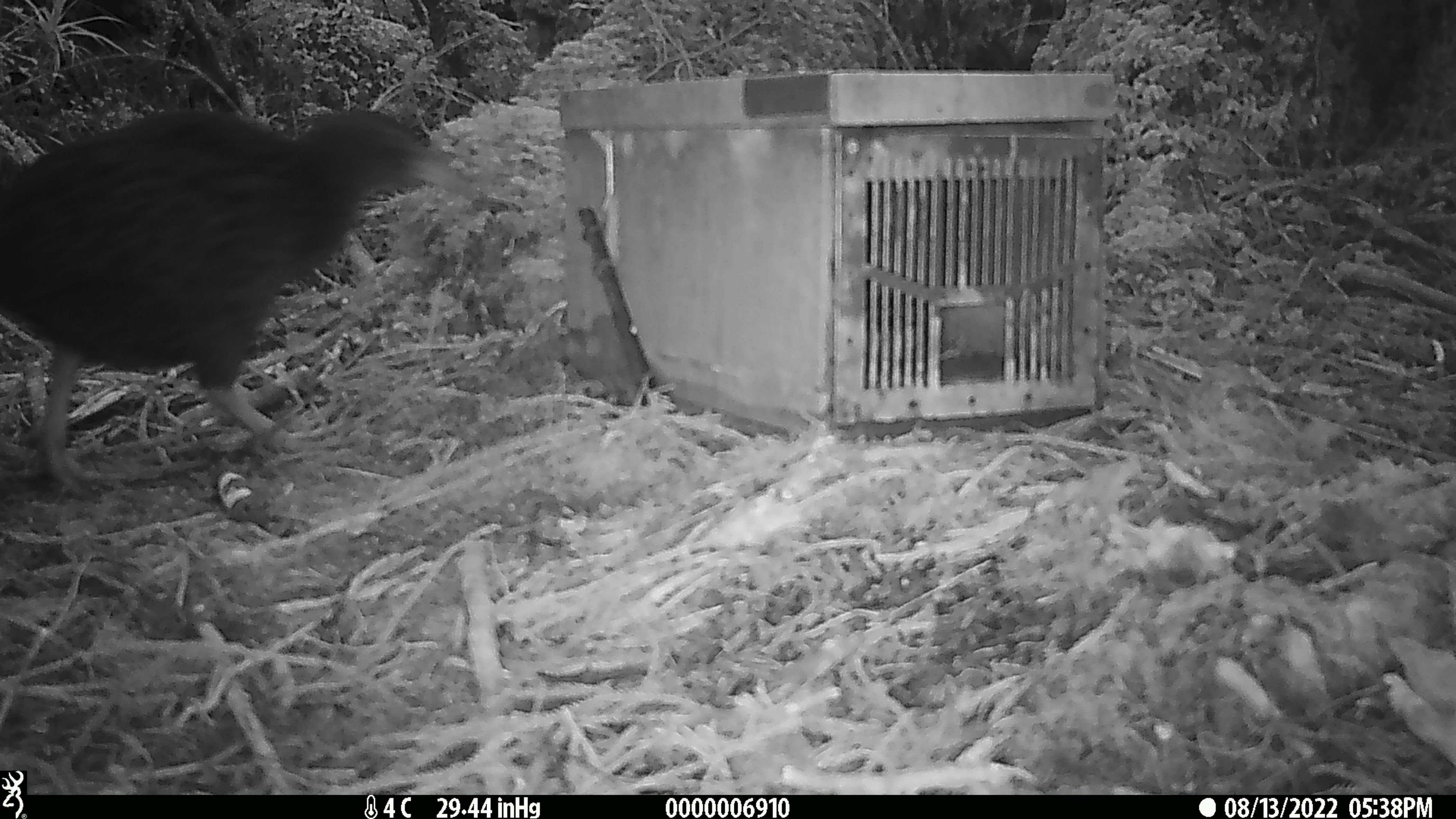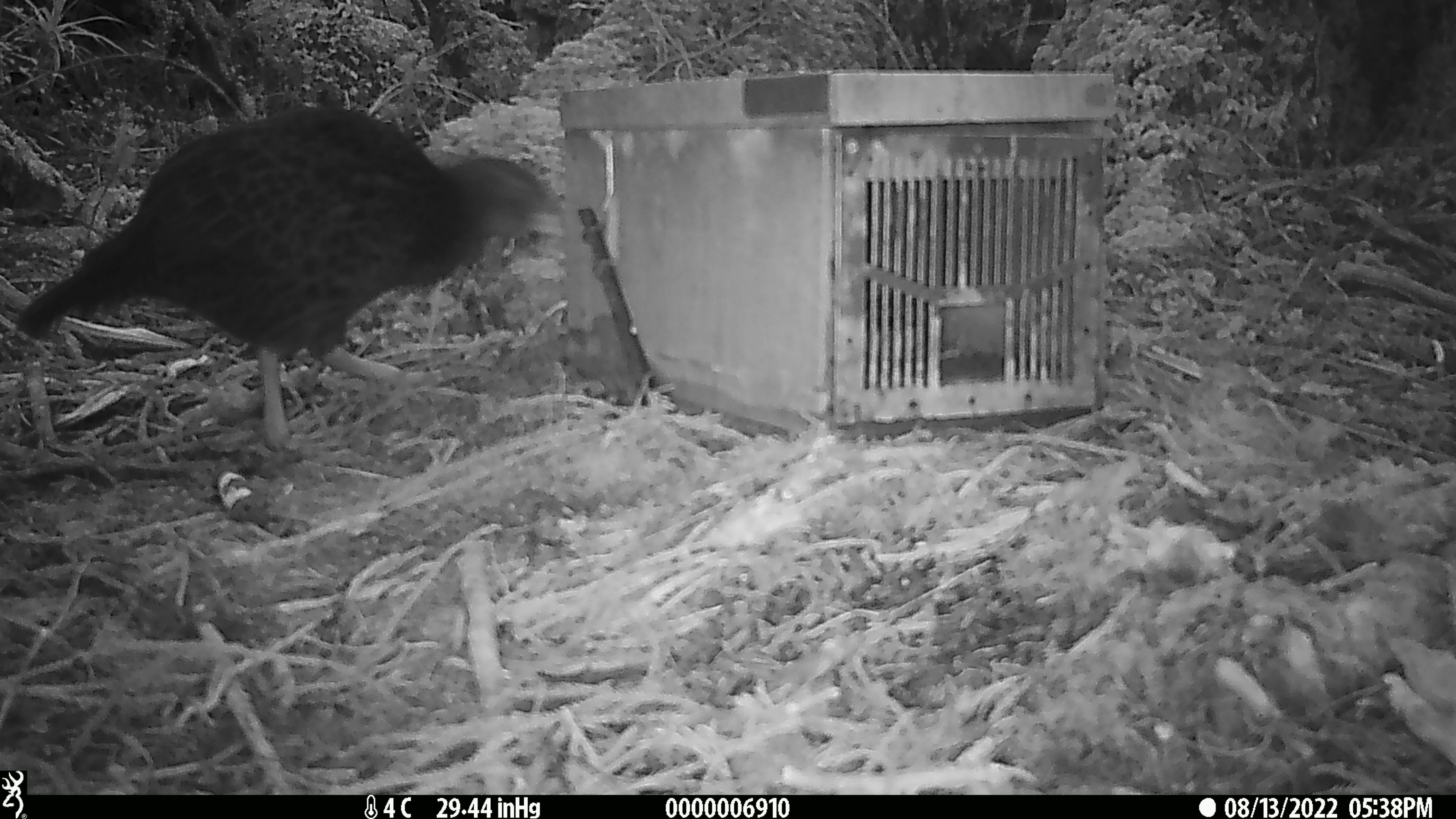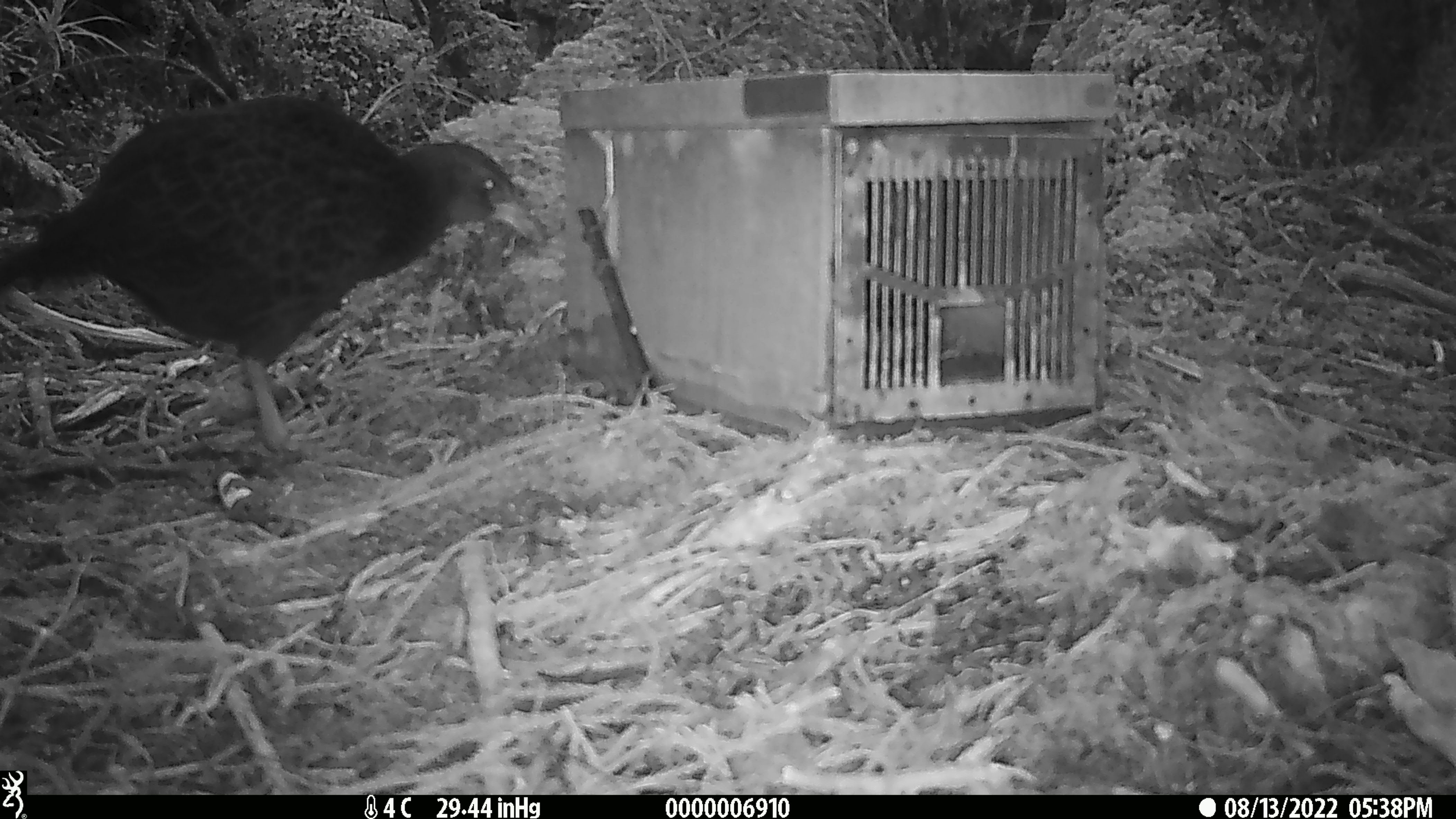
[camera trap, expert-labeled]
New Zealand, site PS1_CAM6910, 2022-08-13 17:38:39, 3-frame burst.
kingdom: Animalia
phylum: Chordata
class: Aves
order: Gruiformes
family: Rallidae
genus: Gallirallus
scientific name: Gallirallus australis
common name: weka